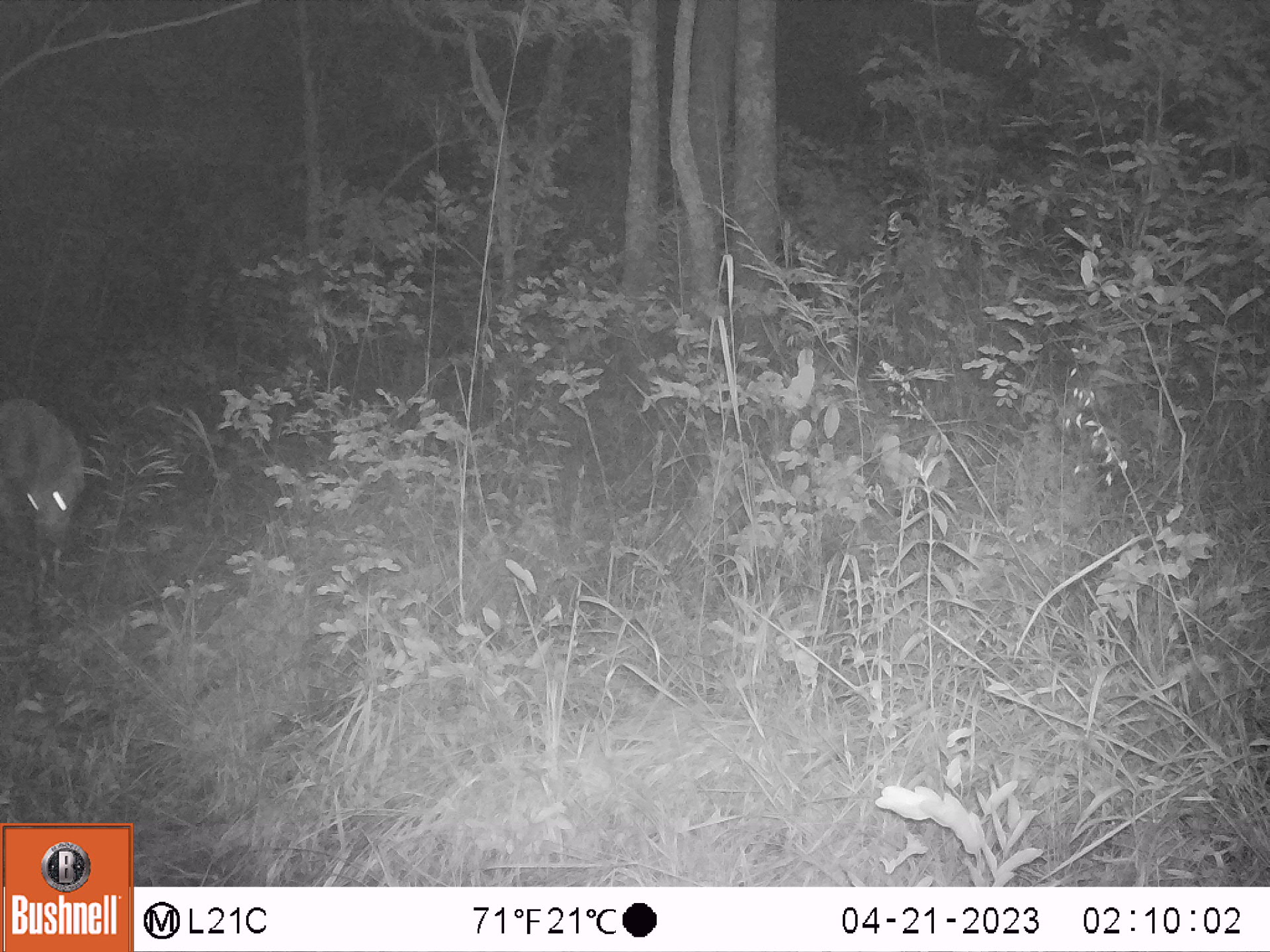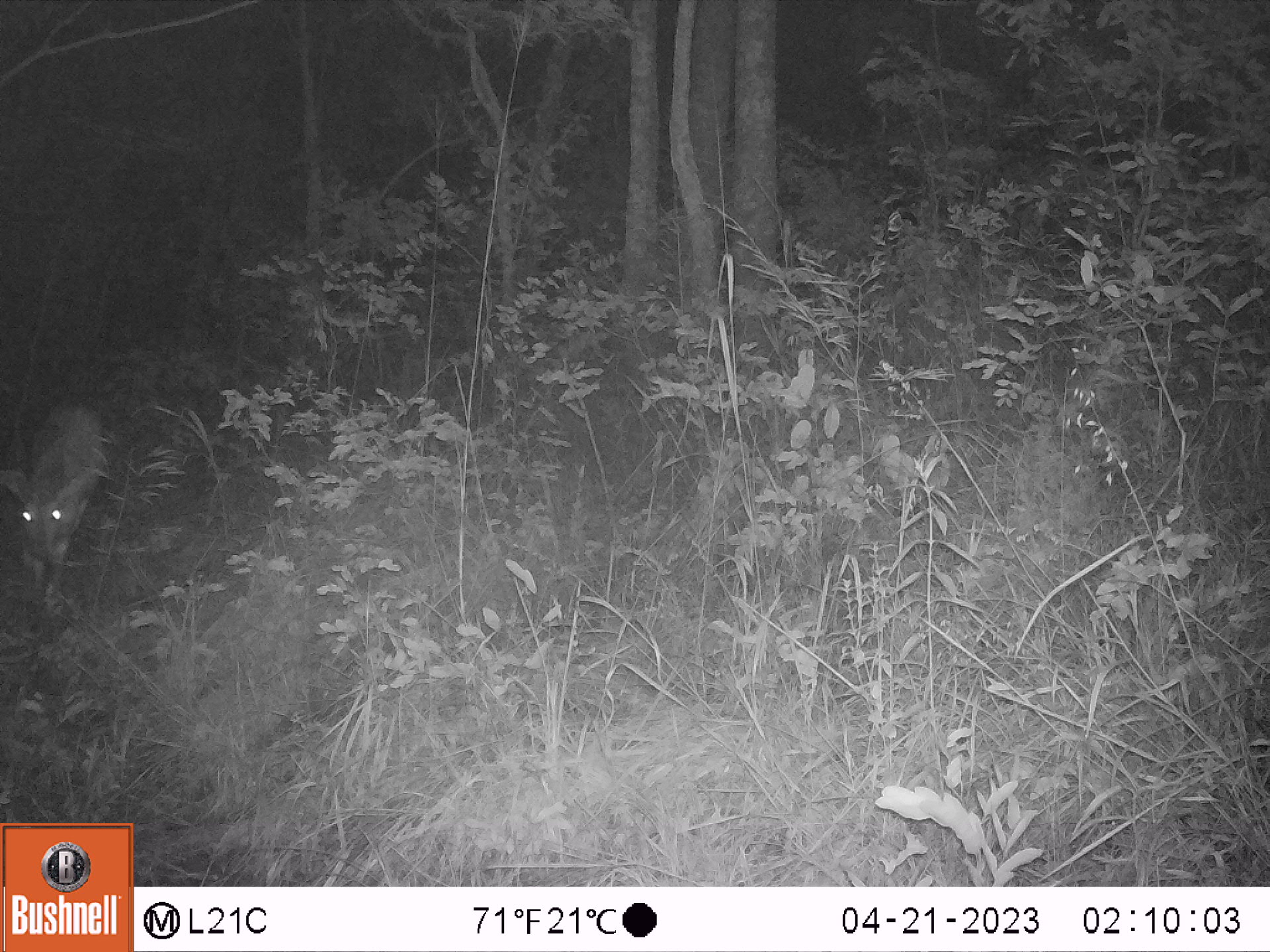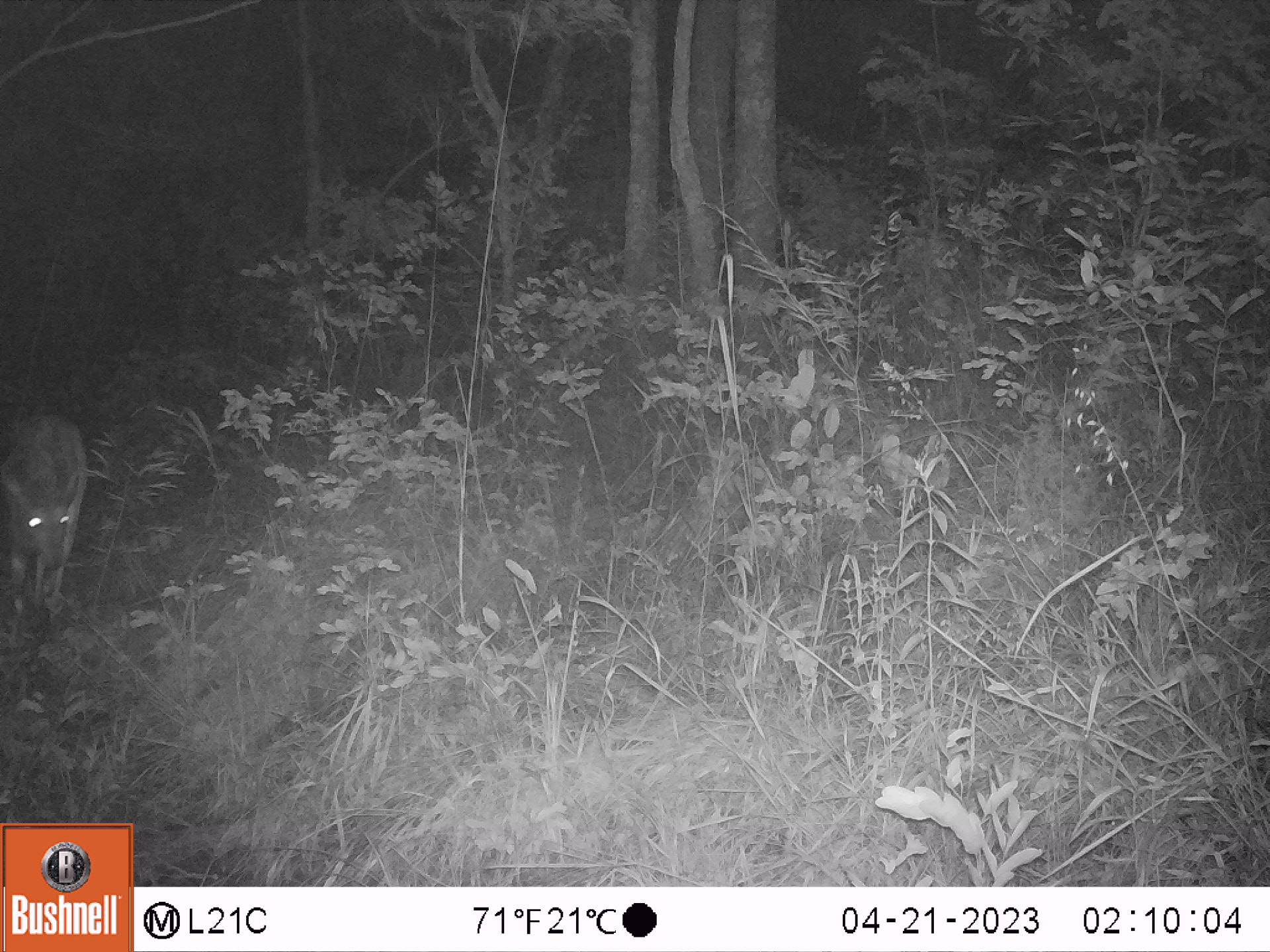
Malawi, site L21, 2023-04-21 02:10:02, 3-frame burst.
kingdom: Animalia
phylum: Chordata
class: Mammalia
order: Artiodactyla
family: Bovidae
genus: Tragelaphus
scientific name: Tragelaphus sylvaticus sylvaticus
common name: cape bushbuck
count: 1